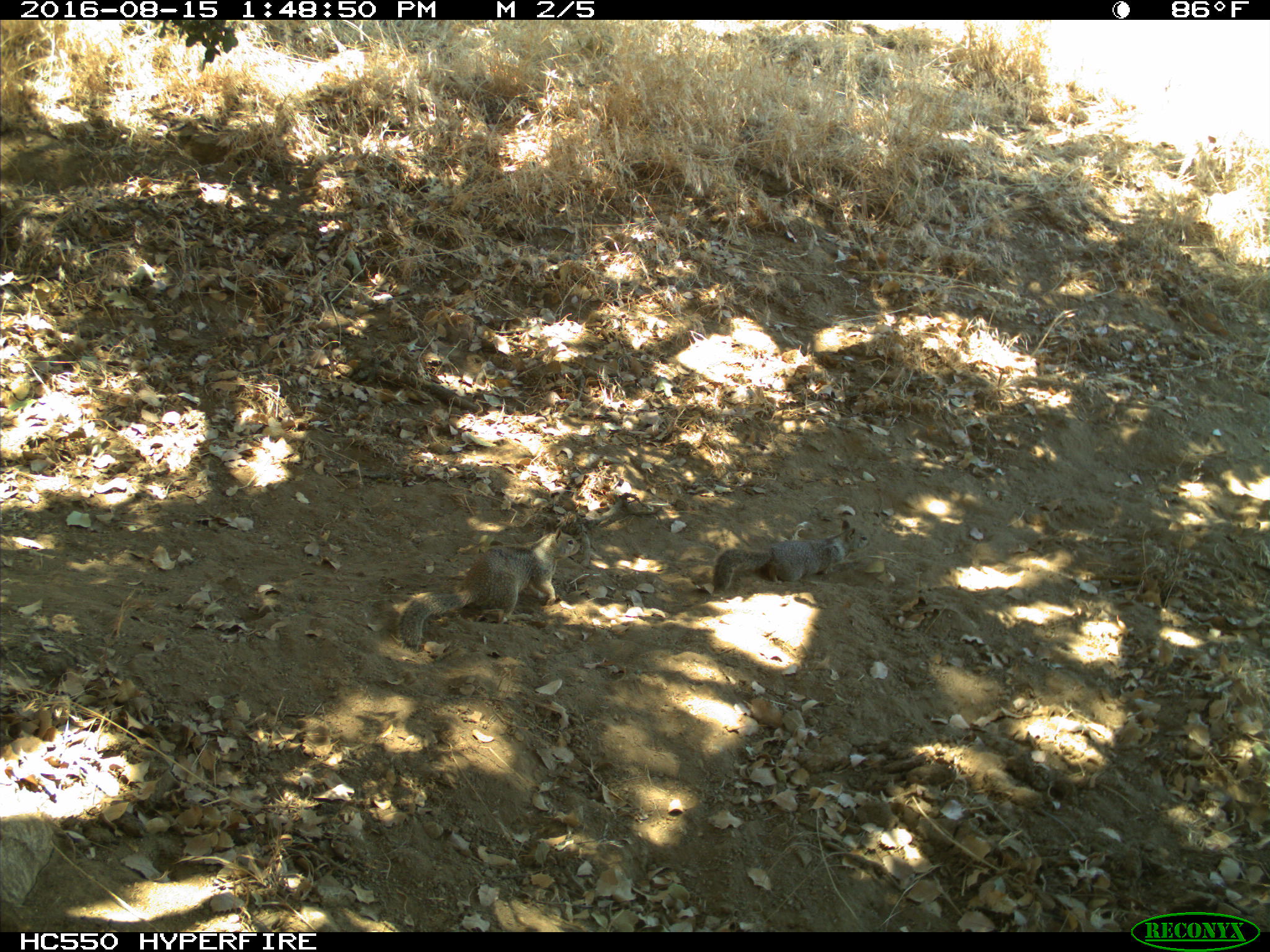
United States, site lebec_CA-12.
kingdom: Animalia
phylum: Chordata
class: Mammalia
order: Rodentia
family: Sciuridae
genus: Otospermophilus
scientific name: Otospermophilus beecheyi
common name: california ground squirrel